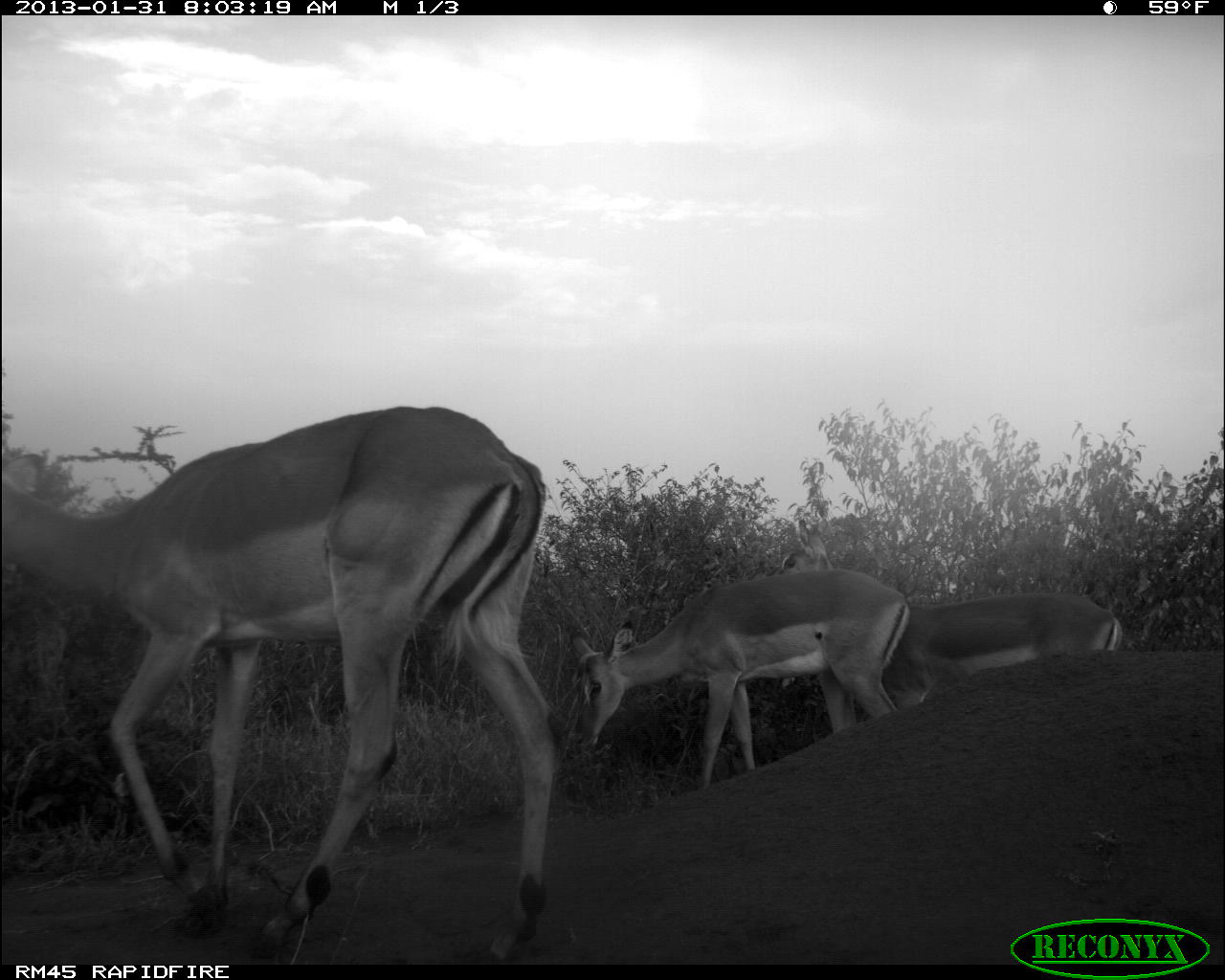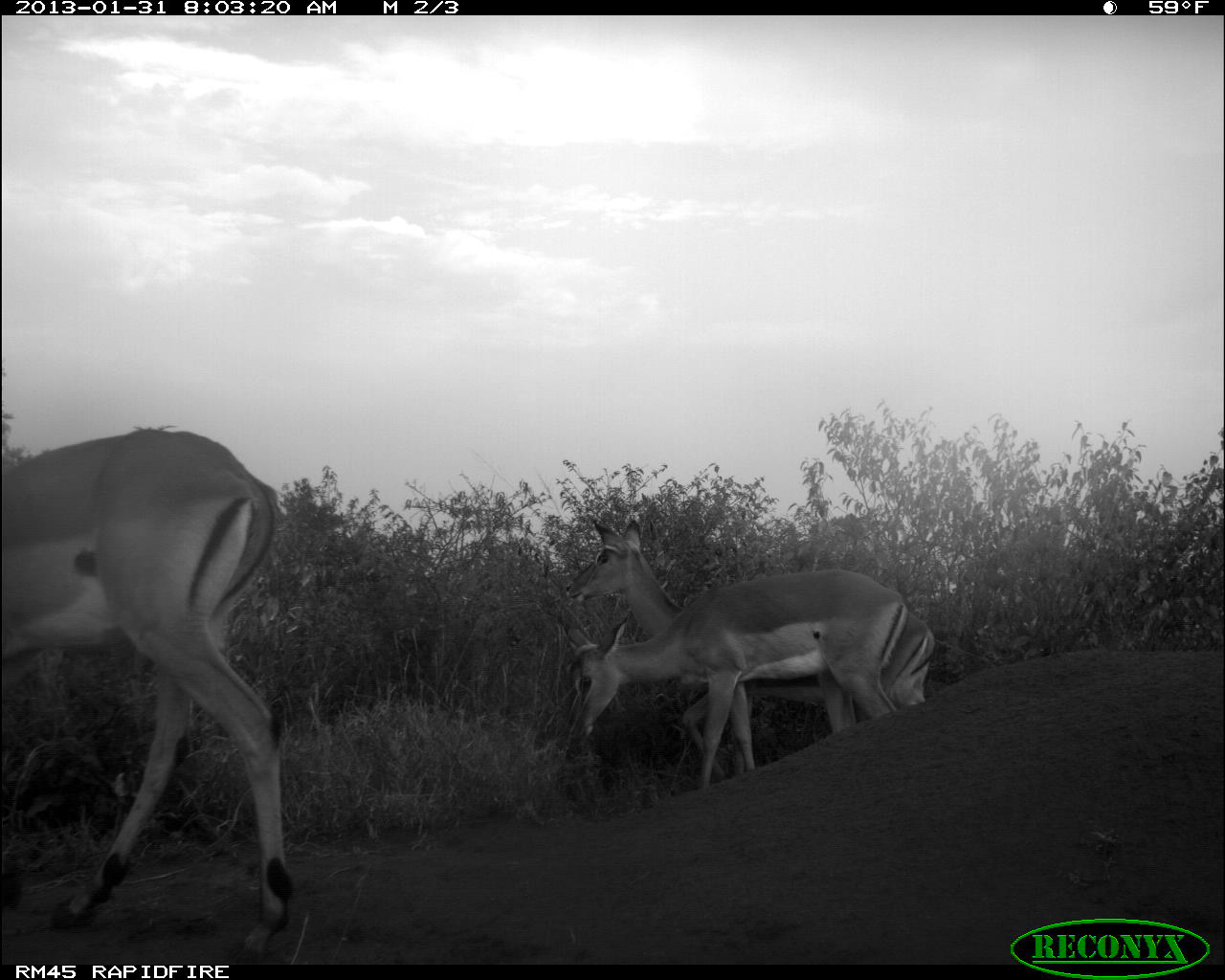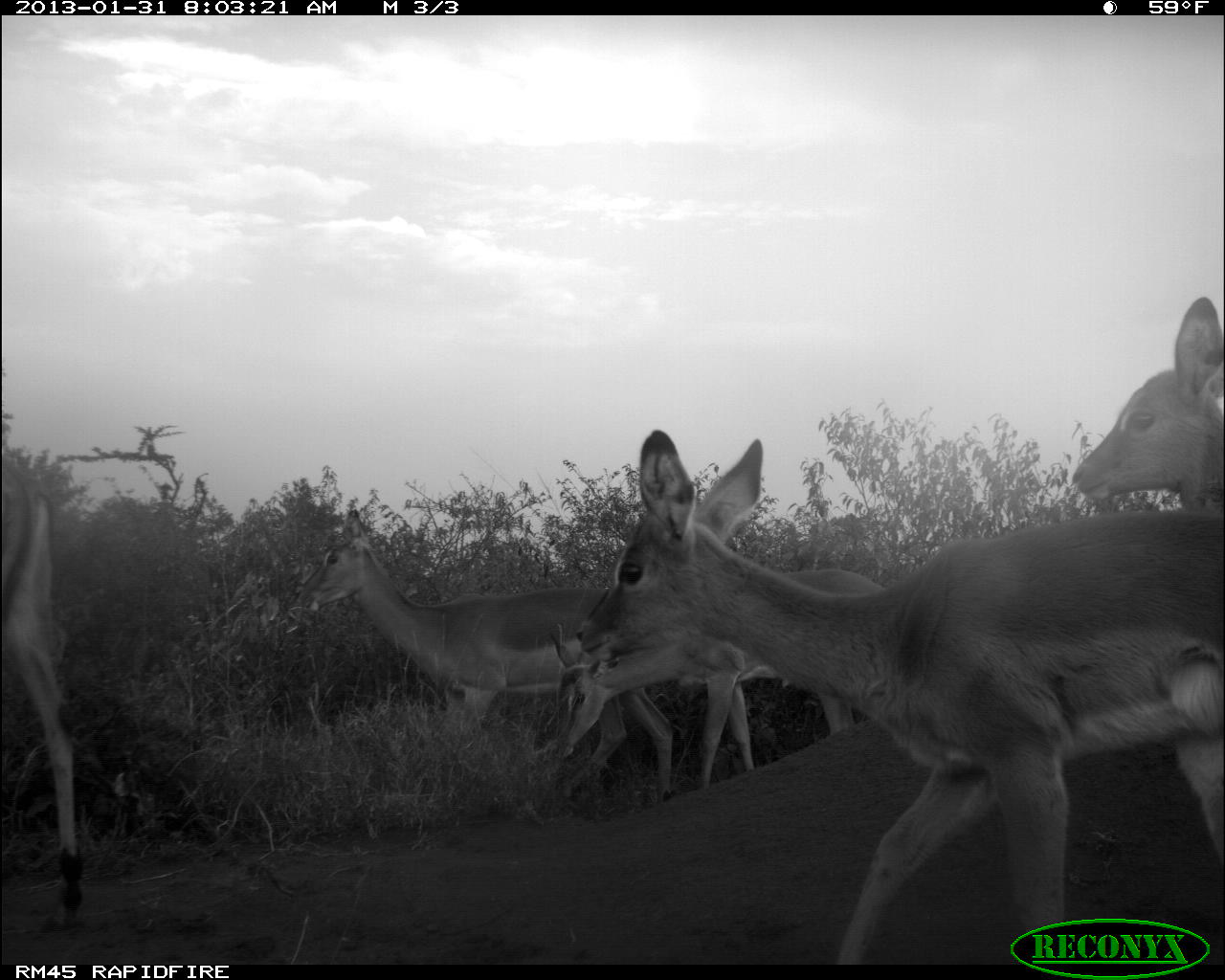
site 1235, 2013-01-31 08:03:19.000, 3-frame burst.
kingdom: Animalia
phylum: Chordata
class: Mammalia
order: Artiodactyla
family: Bovidae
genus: Aepyceros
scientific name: Aepyceros melampus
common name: impala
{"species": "Aepyceros melampus (impala)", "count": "3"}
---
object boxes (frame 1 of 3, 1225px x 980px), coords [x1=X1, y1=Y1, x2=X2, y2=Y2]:
aepyceros melampus: [x1=2, y1=397, x2=559, y2=960]; [x1=563, y1=574, x2=913, y2=789]; [x1=776, y1=517, x2=1125, y2=716]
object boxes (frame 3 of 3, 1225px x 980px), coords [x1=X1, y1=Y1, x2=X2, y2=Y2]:
aepyceros melampus: [x1=570, y1=423, x2=1225, y2=965]; [x1=291, y1=506, x2=679, y2=817]; [x1=546, y1=564, x2=891, y2=803]; [x1=1, y1=460, x2=88, y2=936]; [x1=1070, y1=292, x2=1225, y2=520]